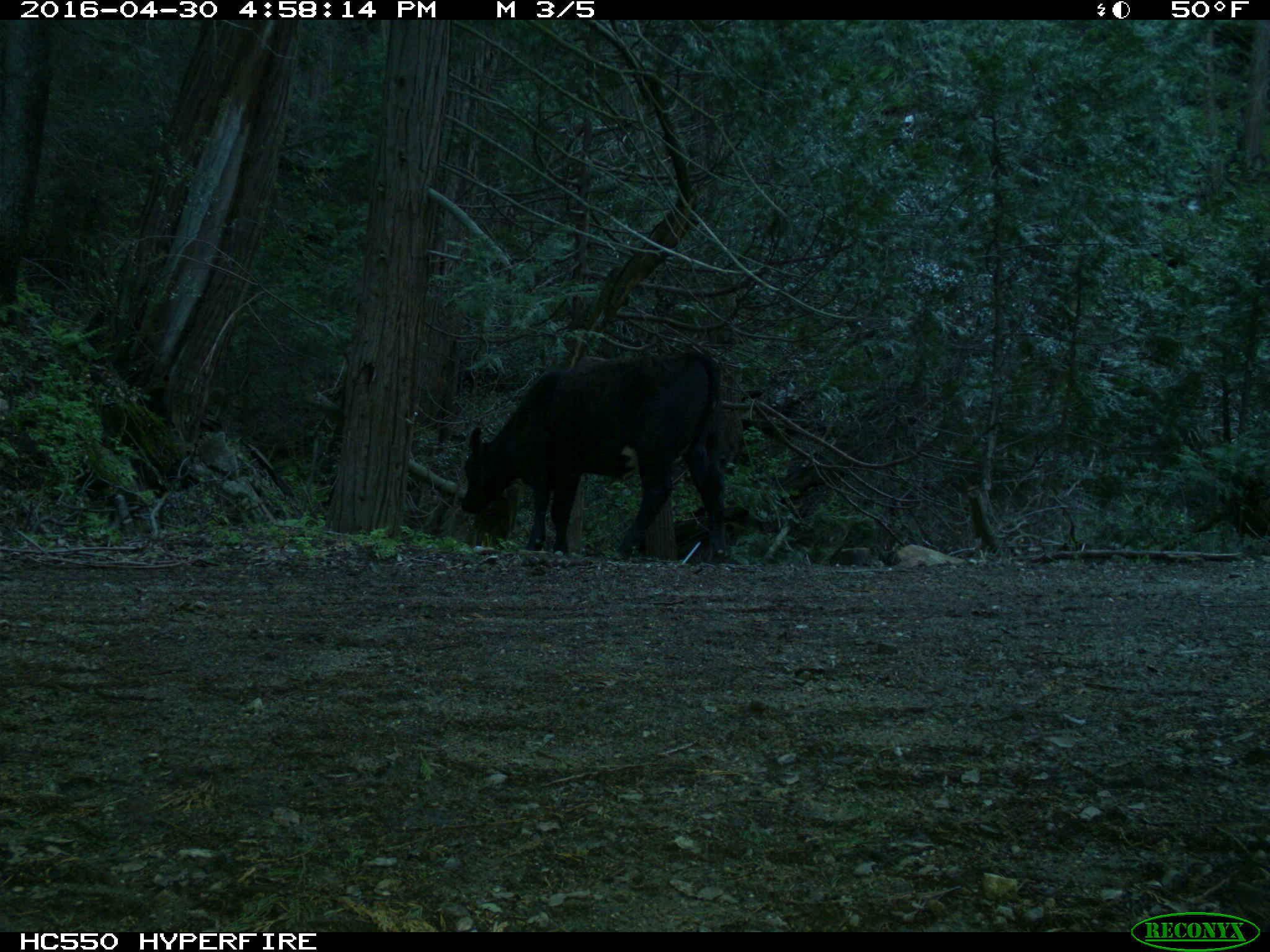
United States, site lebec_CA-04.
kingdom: Animalia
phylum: Chordata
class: Mammalia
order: Artiodactyla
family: Bovidae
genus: Bos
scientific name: Bos taurus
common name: domestic cow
Bos taurus (domestic cow).